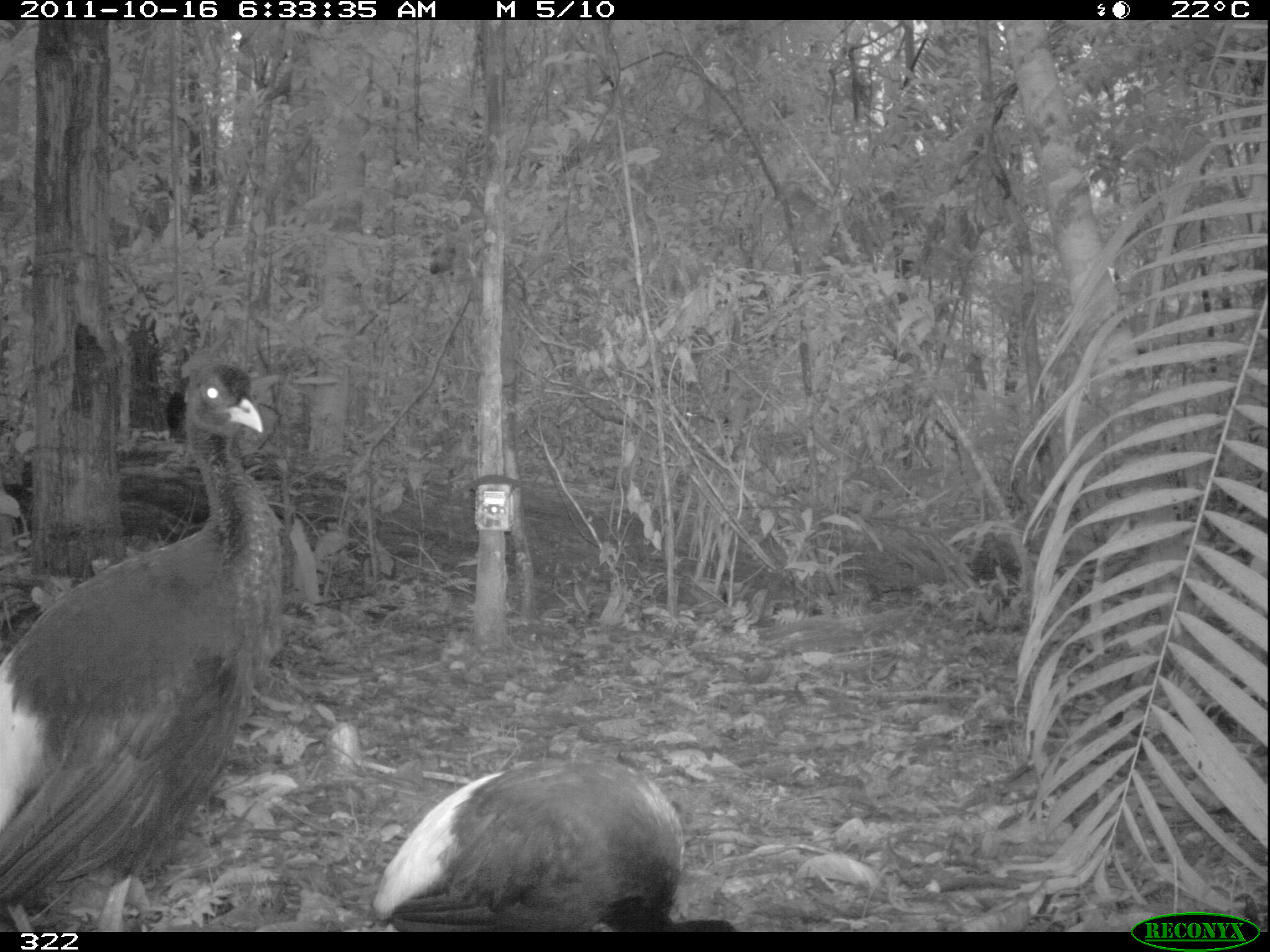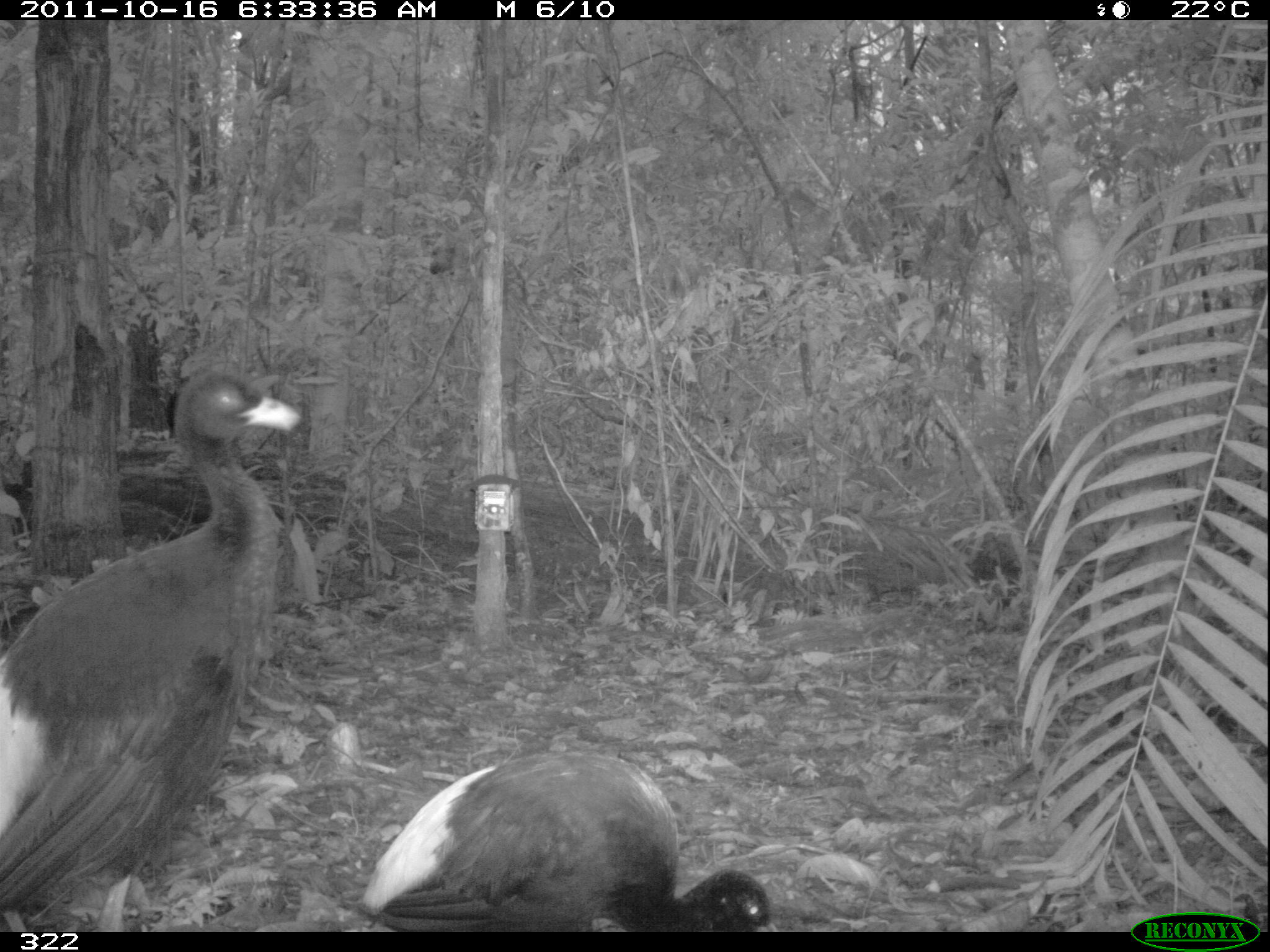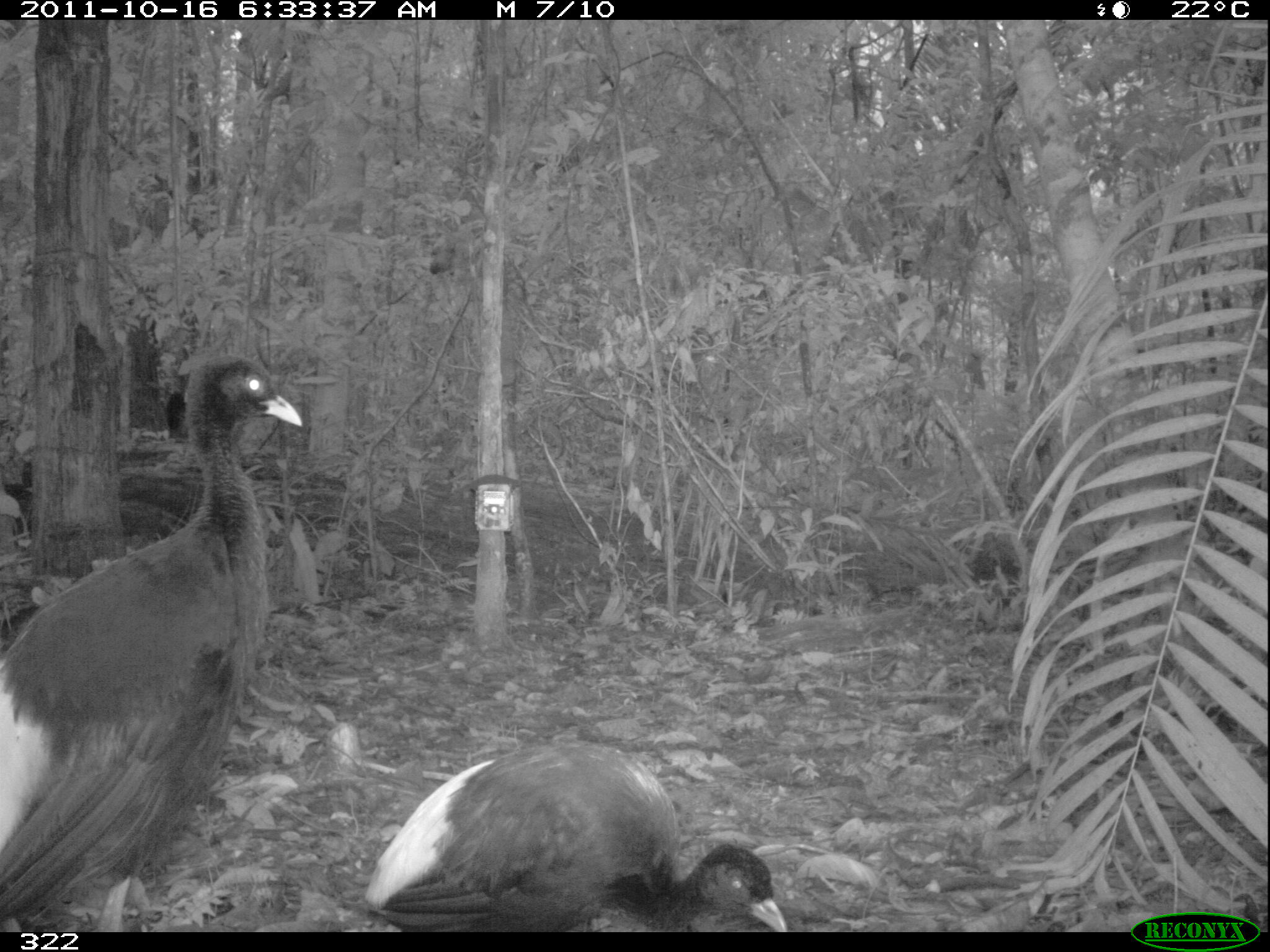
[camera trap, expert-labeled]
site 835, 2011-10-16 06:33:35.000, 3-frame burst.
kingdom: Animalia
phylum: Chordata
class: Aves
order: Gruiformes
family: Psophiidae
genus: Psophia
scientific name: Psophia leucoptera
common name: pale-winged trumpeter